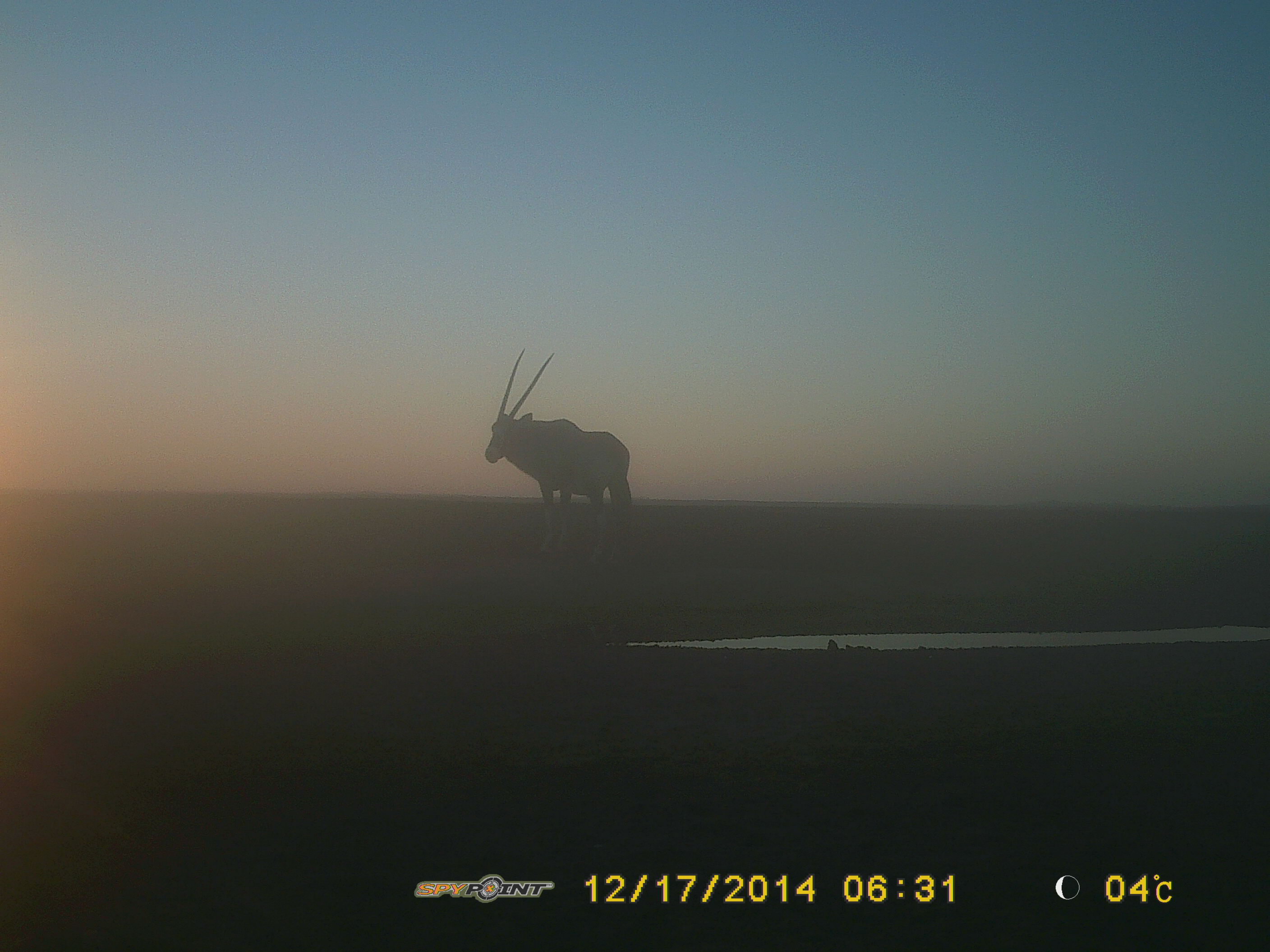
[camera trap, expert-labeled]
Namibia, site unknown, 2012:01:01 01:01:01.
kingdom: Animalia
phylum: Chordata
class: Mammalia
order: Artiodactyla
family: Bovidae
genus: Oryx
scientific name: Oryx gazella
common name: gemsbok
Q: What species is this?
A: Oryx gazella (gemsbok).